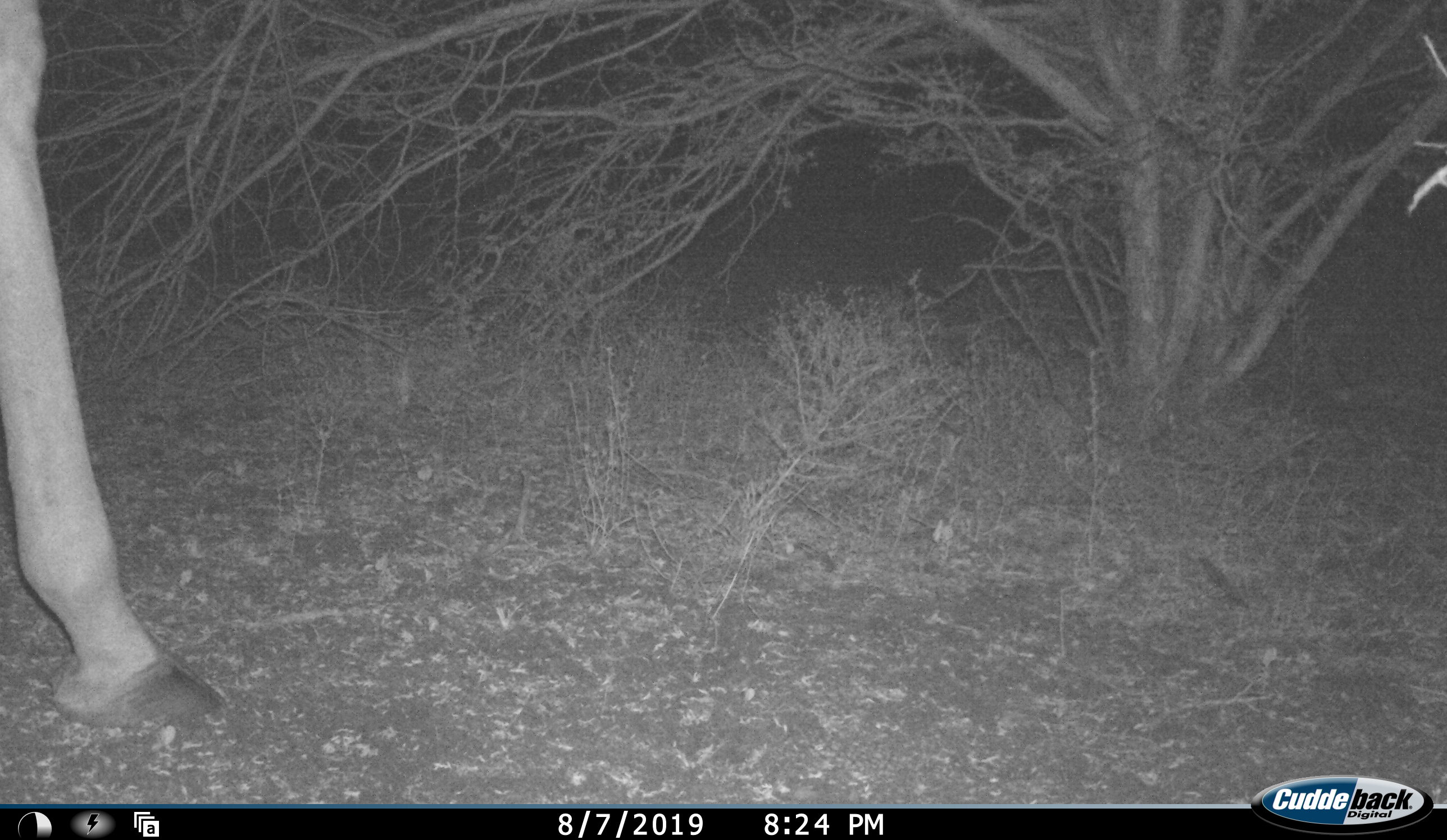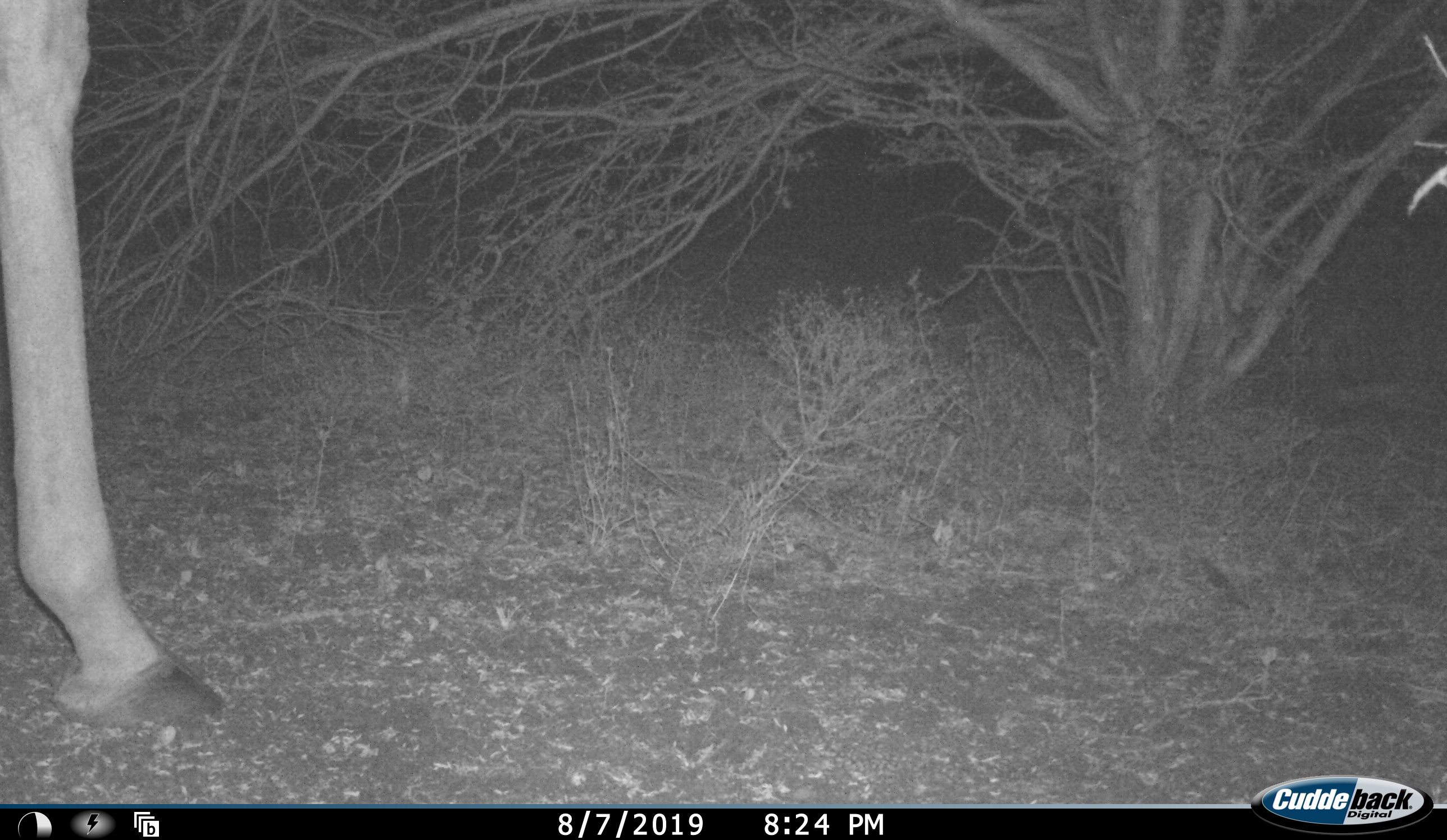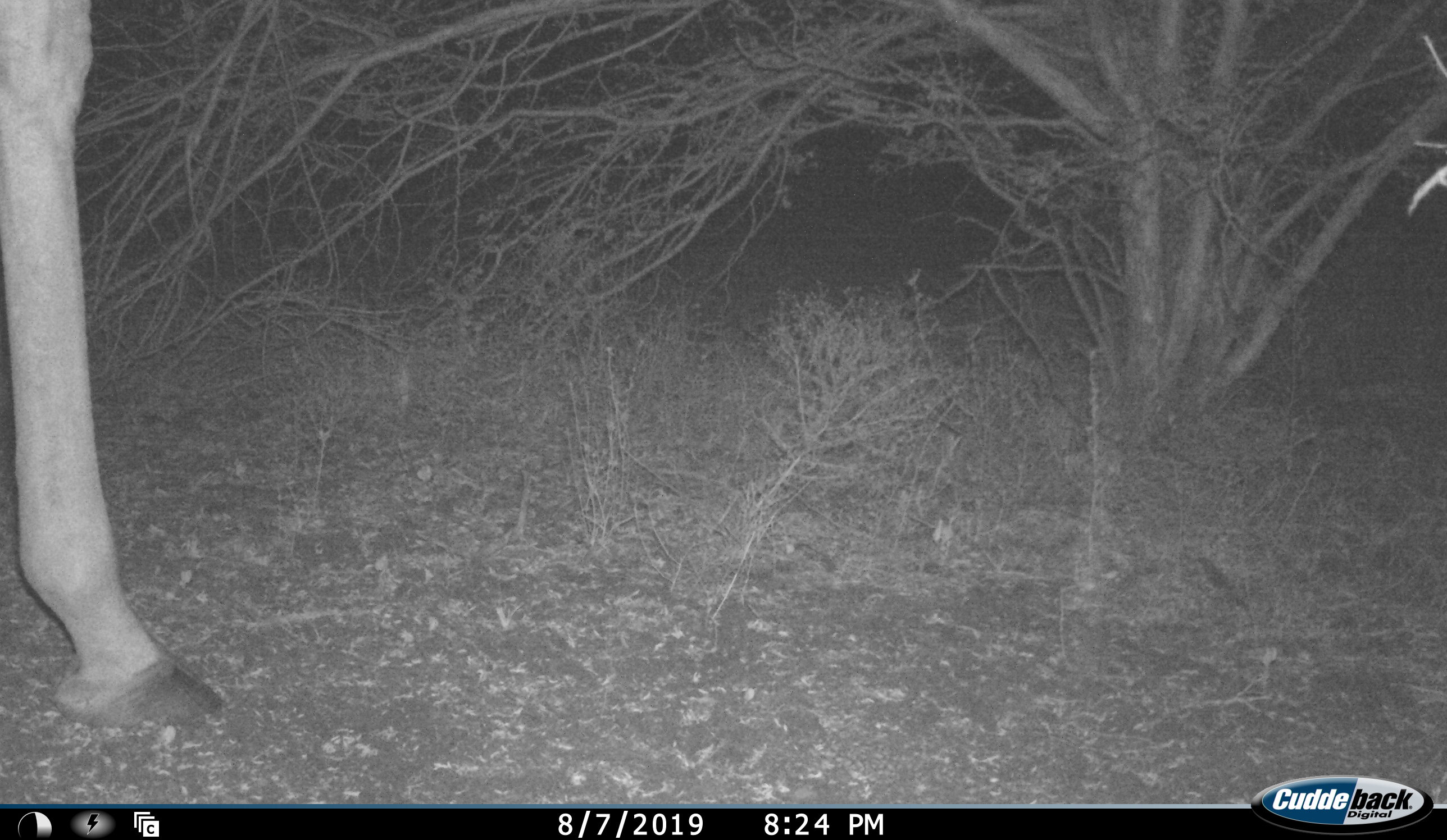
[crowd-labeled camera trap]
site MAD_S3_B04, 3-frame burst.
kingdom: Animalia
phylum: Chordata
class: Mammalia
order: Artiodactyla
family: Giraffidae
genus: Giraffa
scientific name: Giraffa camelopardalis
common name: giraffe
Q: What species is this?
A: Giraffe (Giraffa camelopardalis).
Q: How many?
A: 1.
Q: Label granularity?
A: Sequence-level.